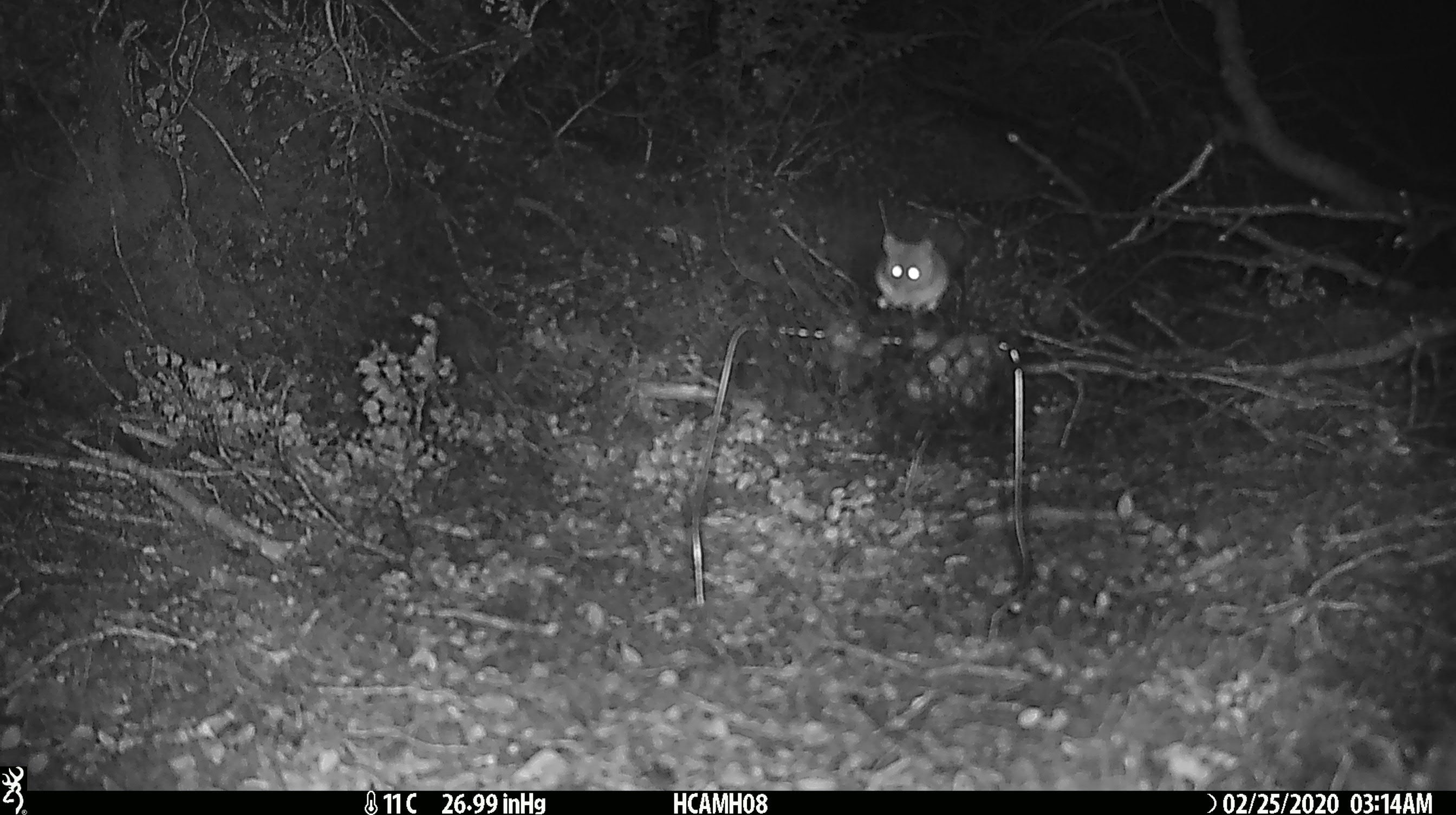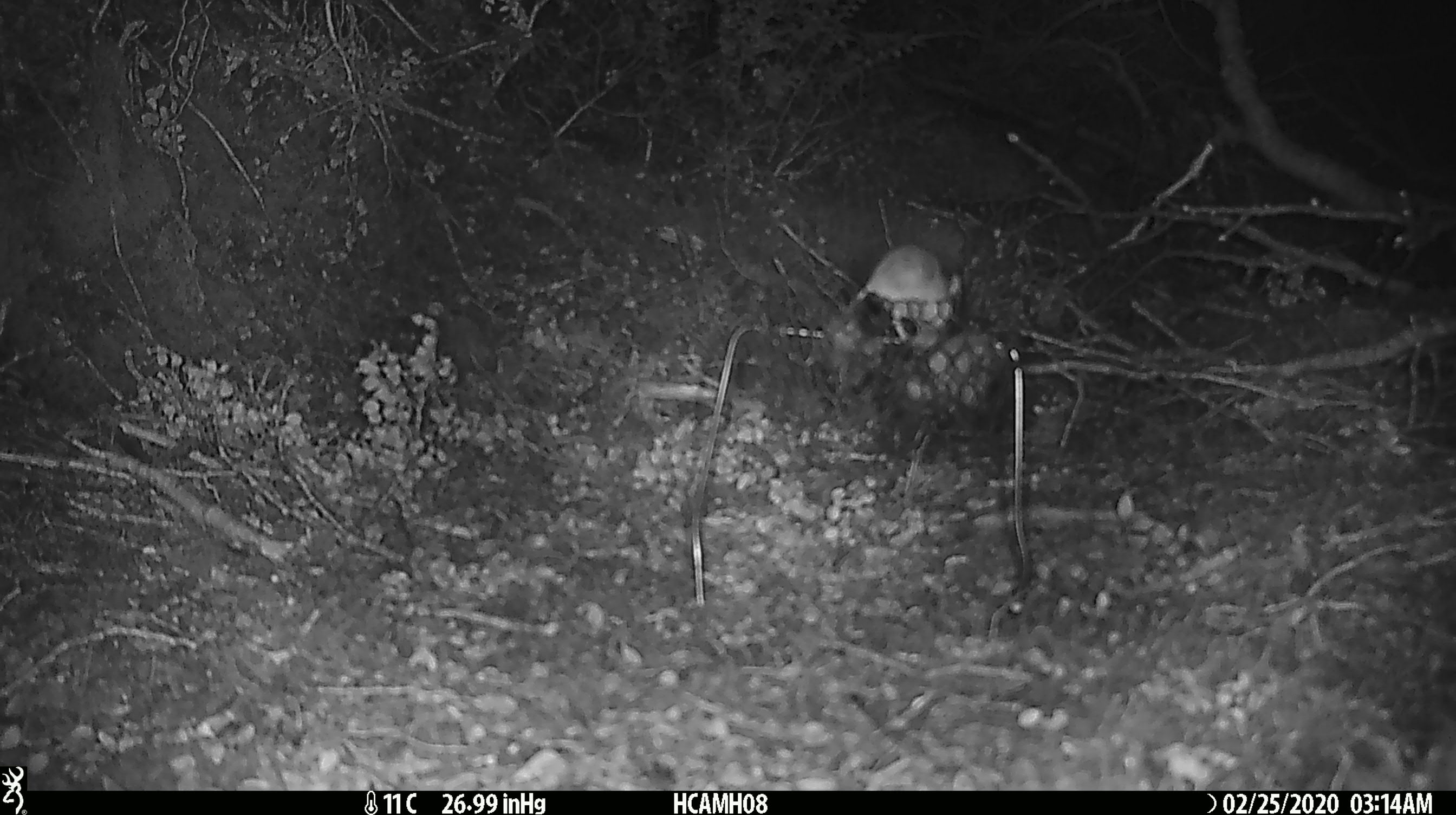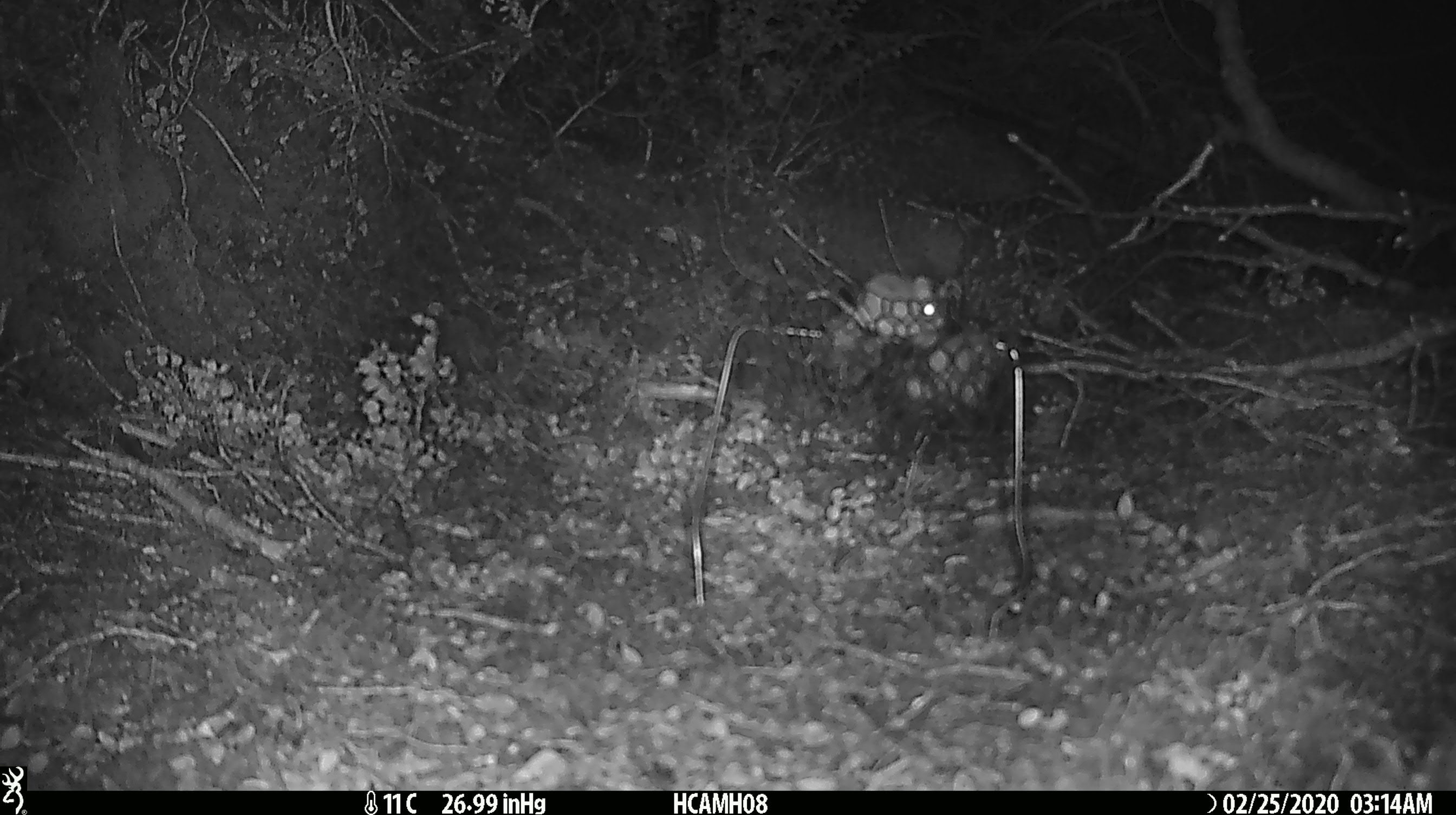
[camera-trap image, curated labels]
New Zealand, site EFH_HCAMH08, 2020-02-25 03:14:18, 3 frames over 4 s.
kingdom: Animalia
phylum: Chordata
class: Mammalia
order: Rodentia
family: Muridae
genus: Mus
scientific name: Mus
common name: mouse